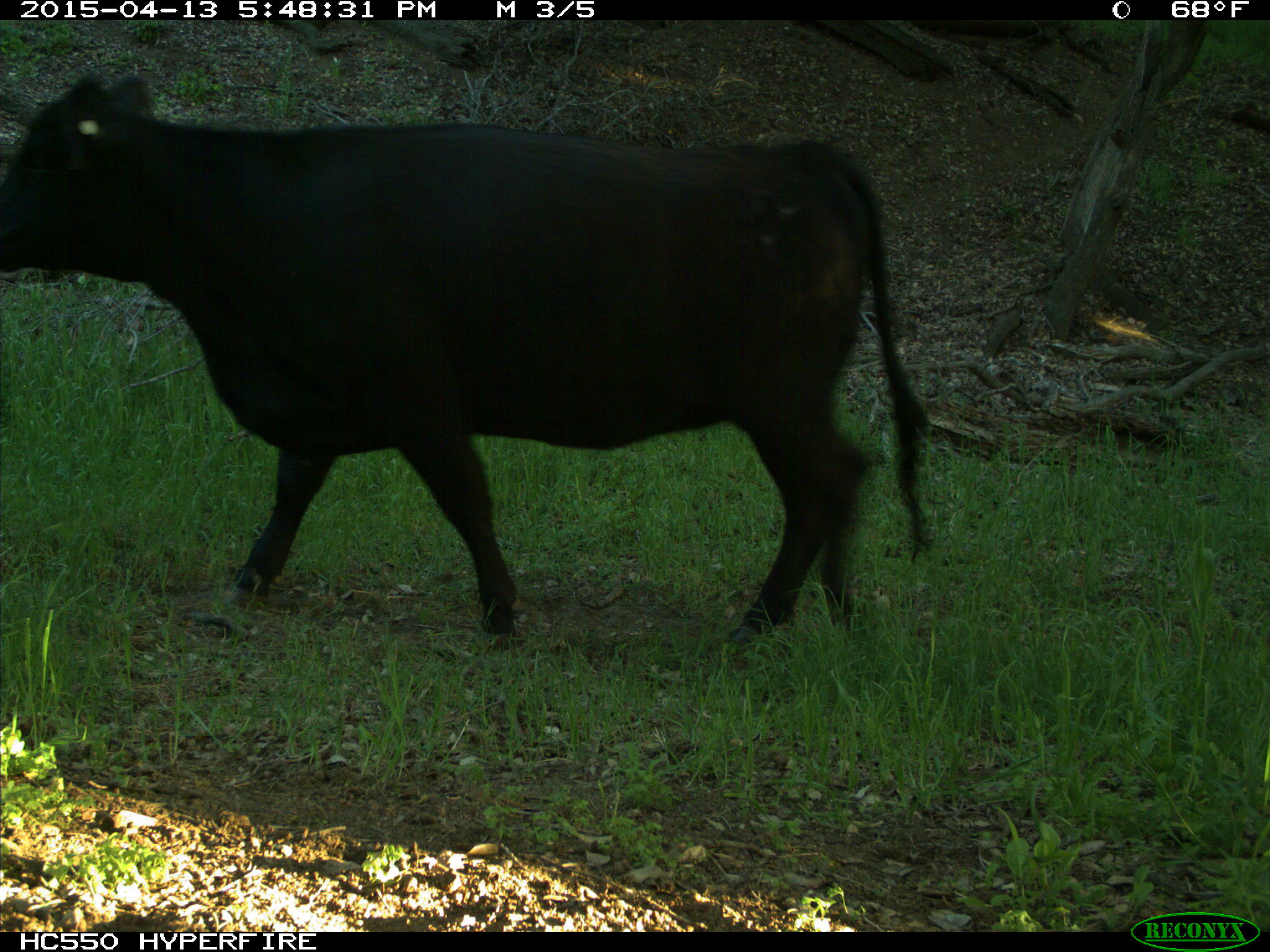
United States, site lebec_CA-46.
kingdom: Animalia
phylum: Chordata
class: Mammalia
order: Artiodactyla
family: Bovidae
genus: Bos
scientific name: Bos taurus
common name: domestic cow